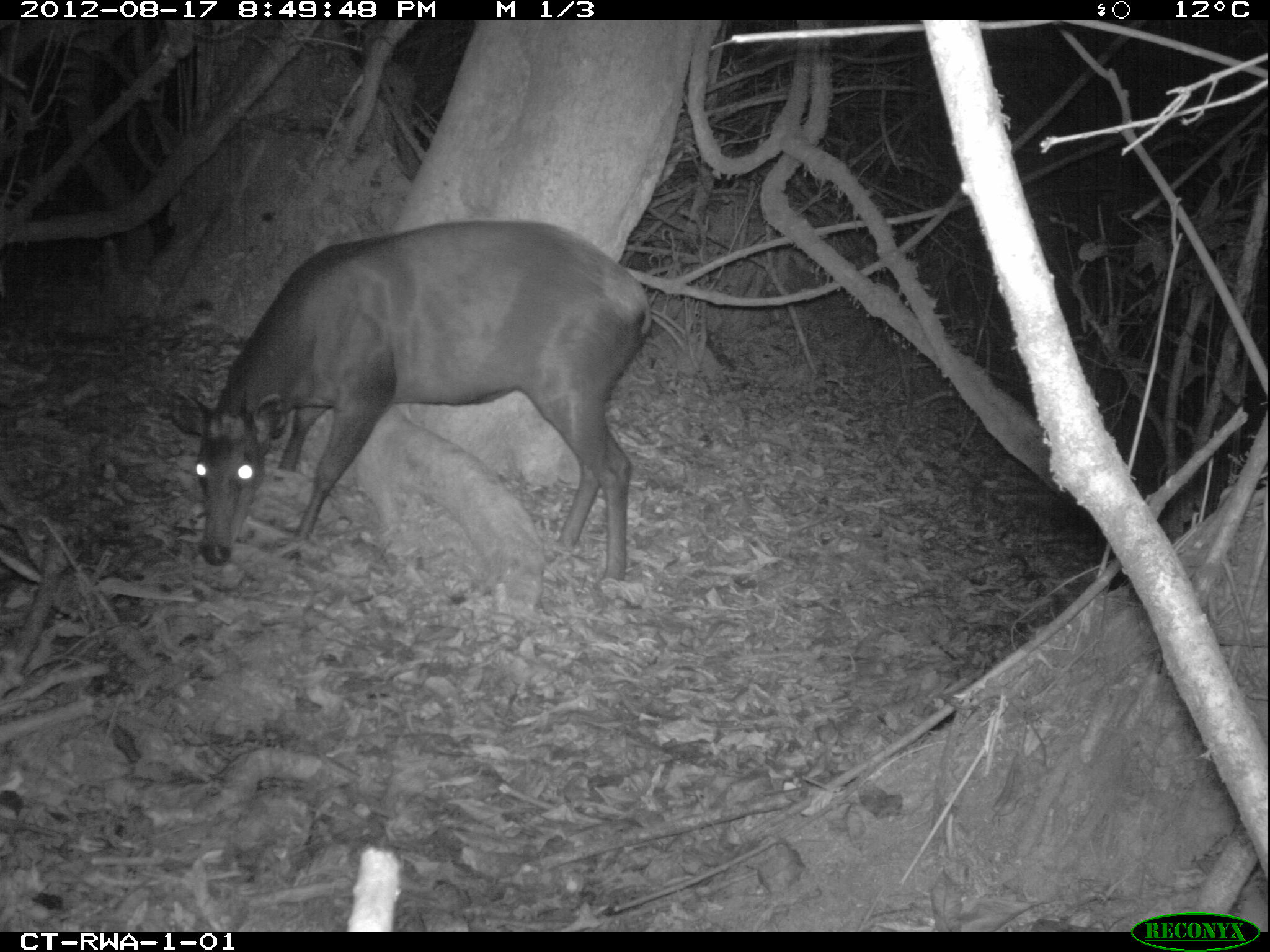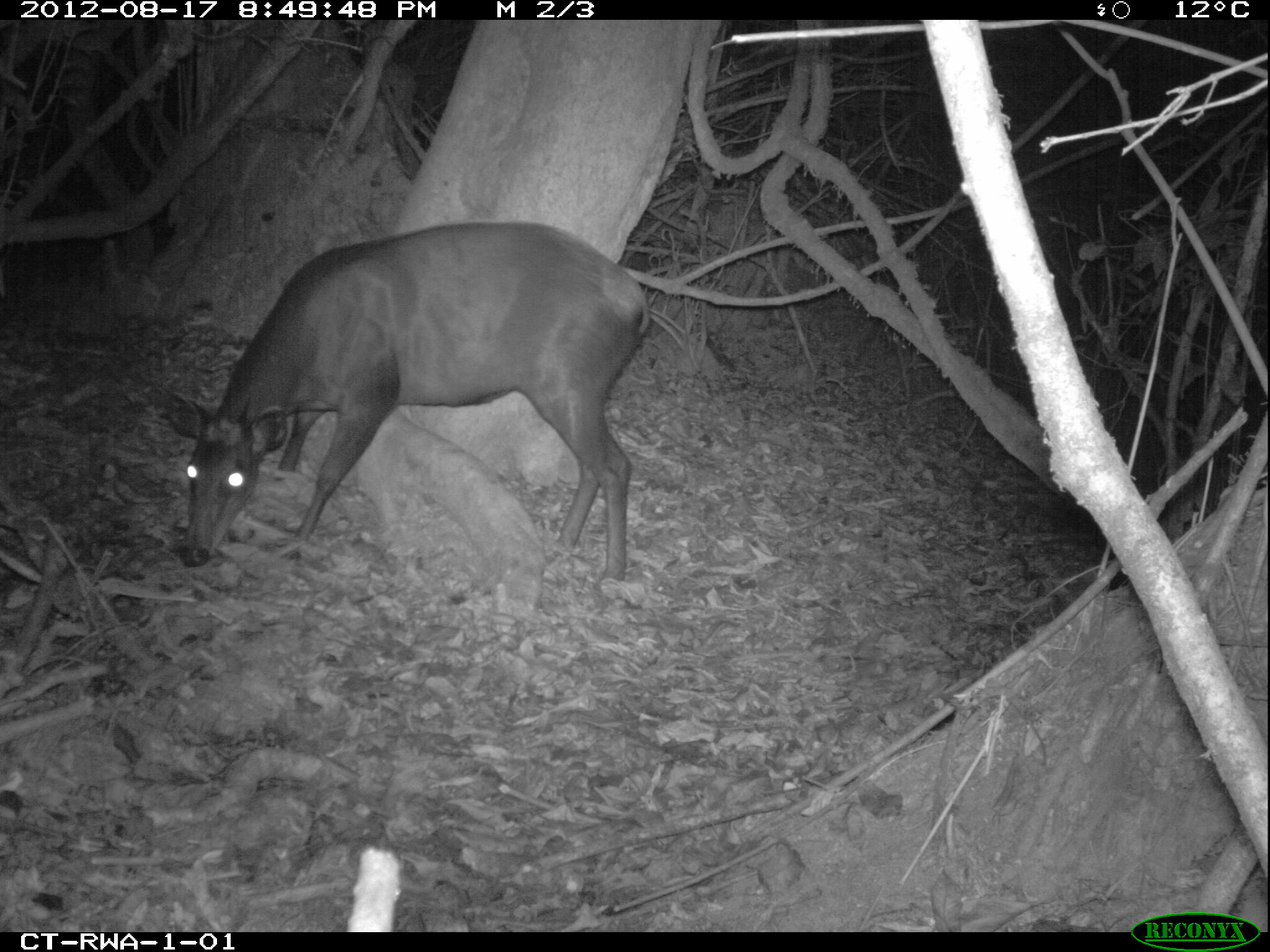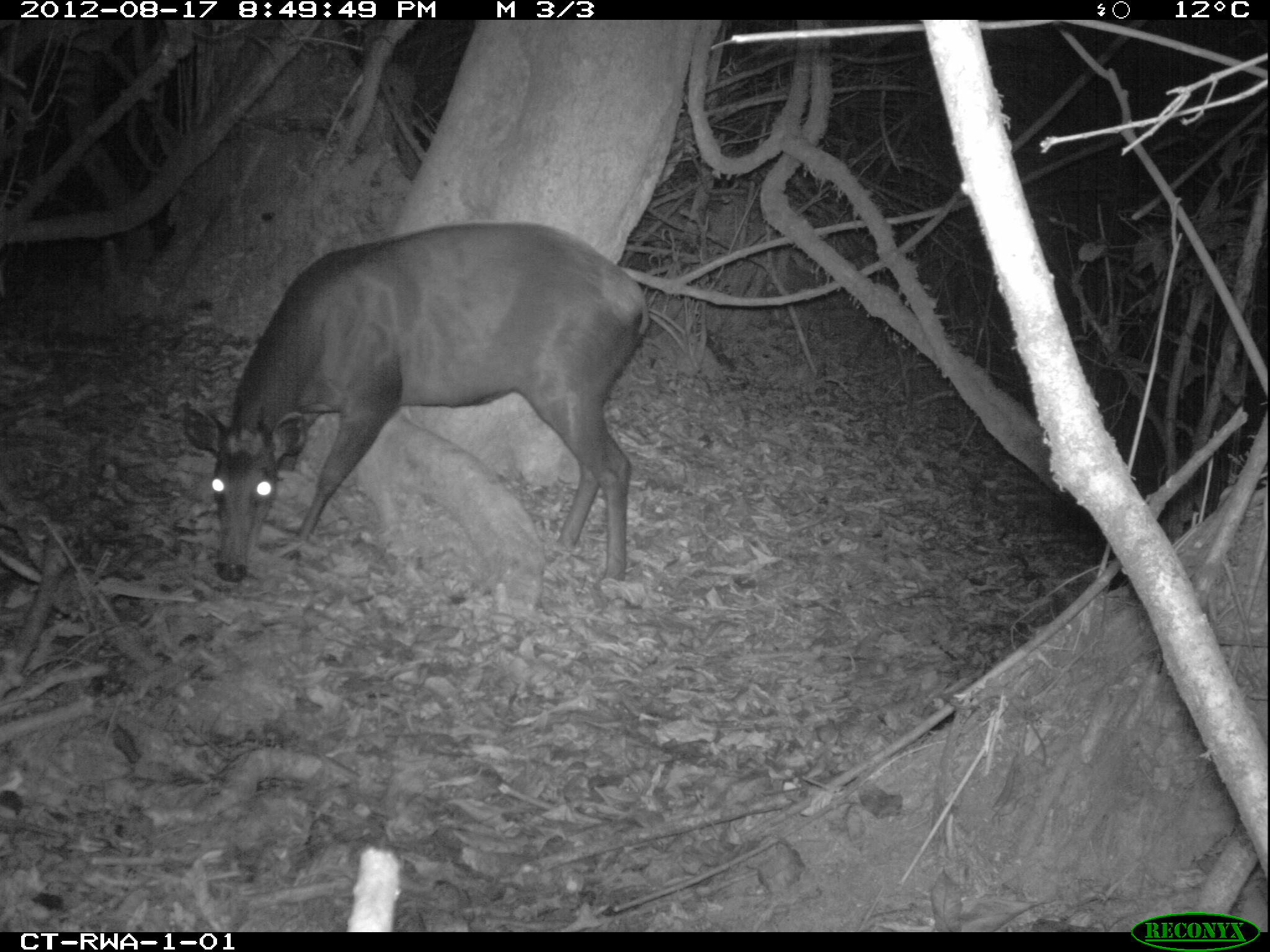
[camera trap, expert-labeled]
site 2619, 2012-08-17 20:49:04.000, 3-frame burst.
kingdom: Animalia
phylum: Chordata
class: Mammalia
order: Artiodactyla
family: Bovidae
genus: Cephalophus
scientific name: Cephalophus silvicultor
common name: light-backed duiker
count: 1